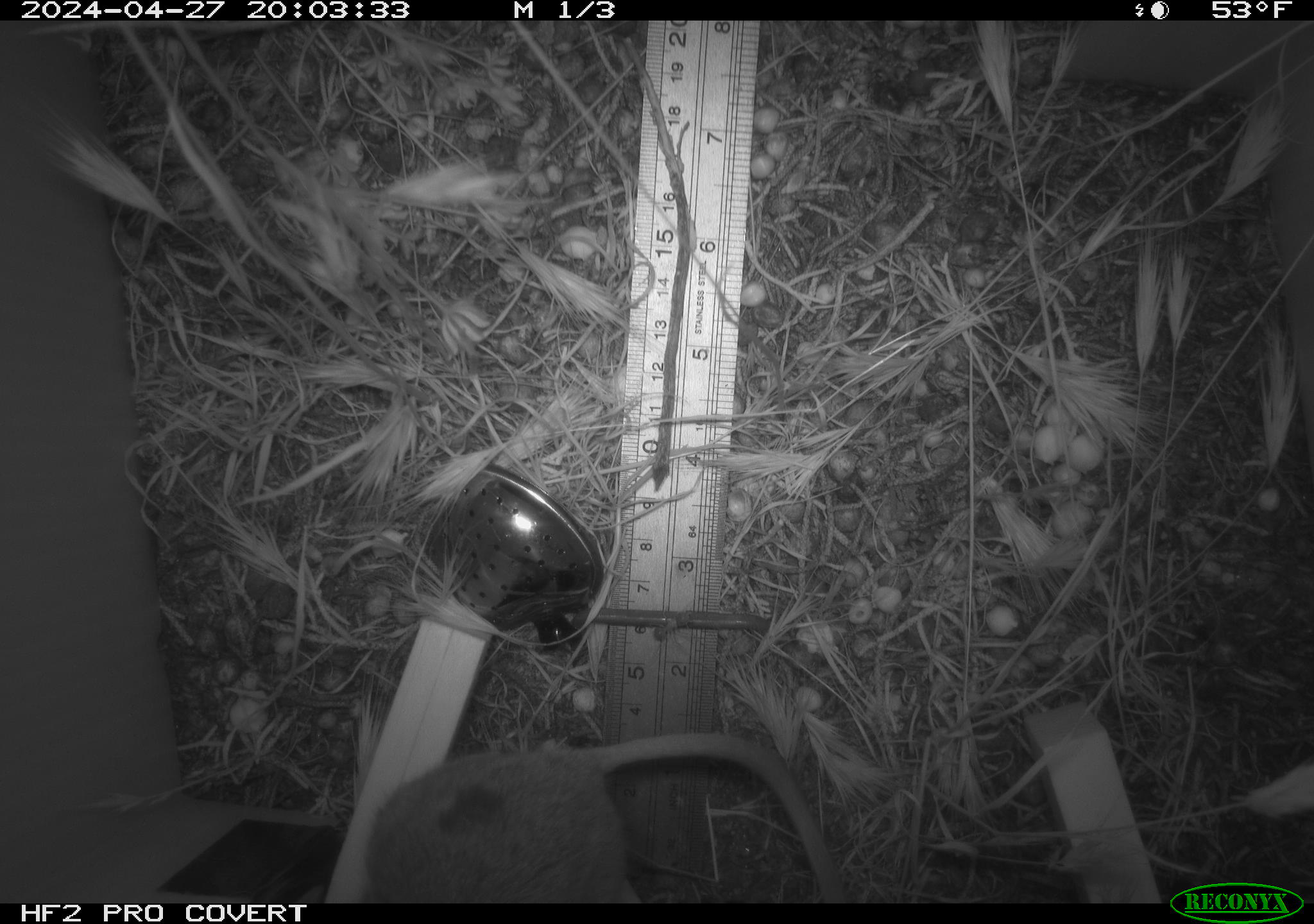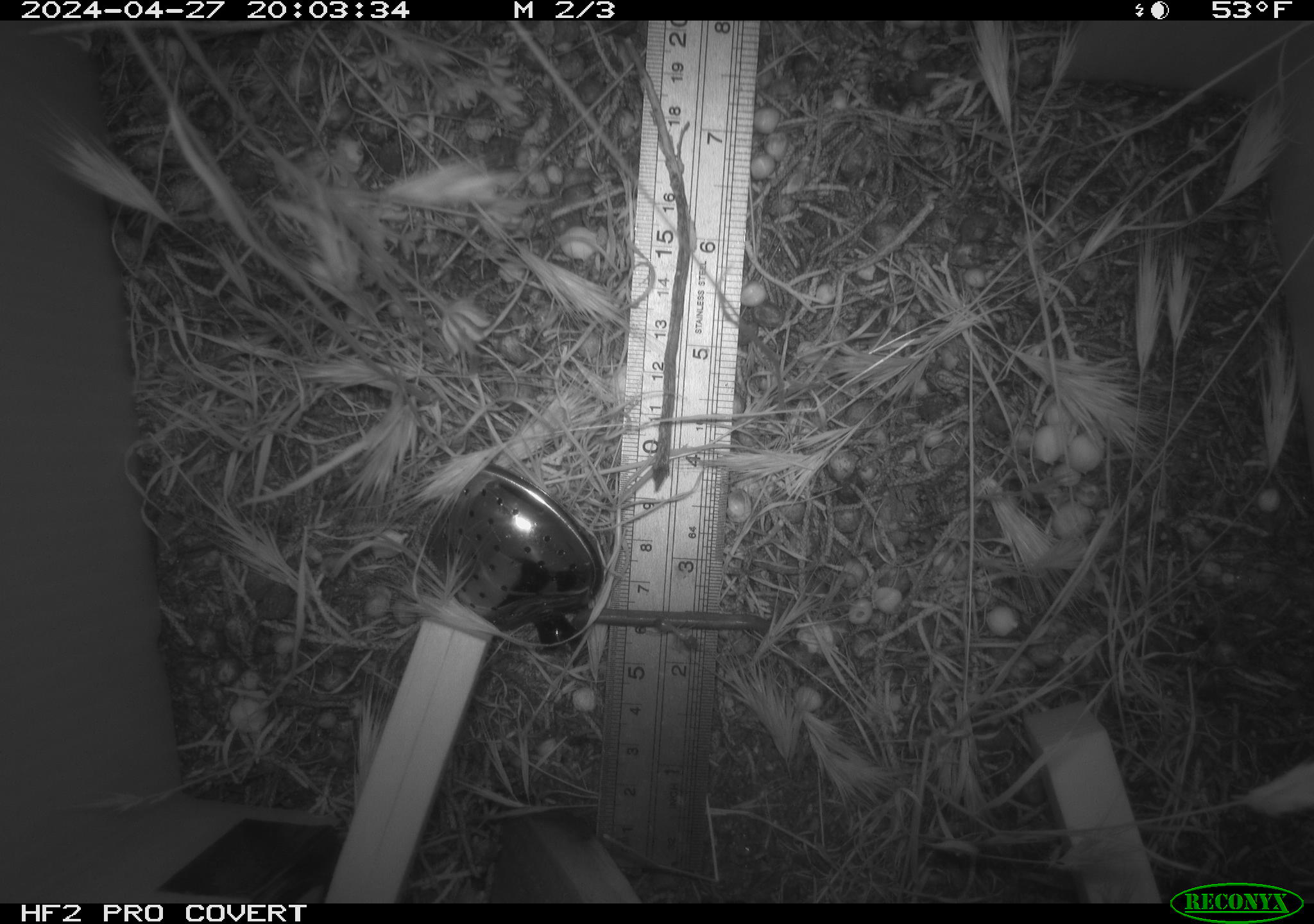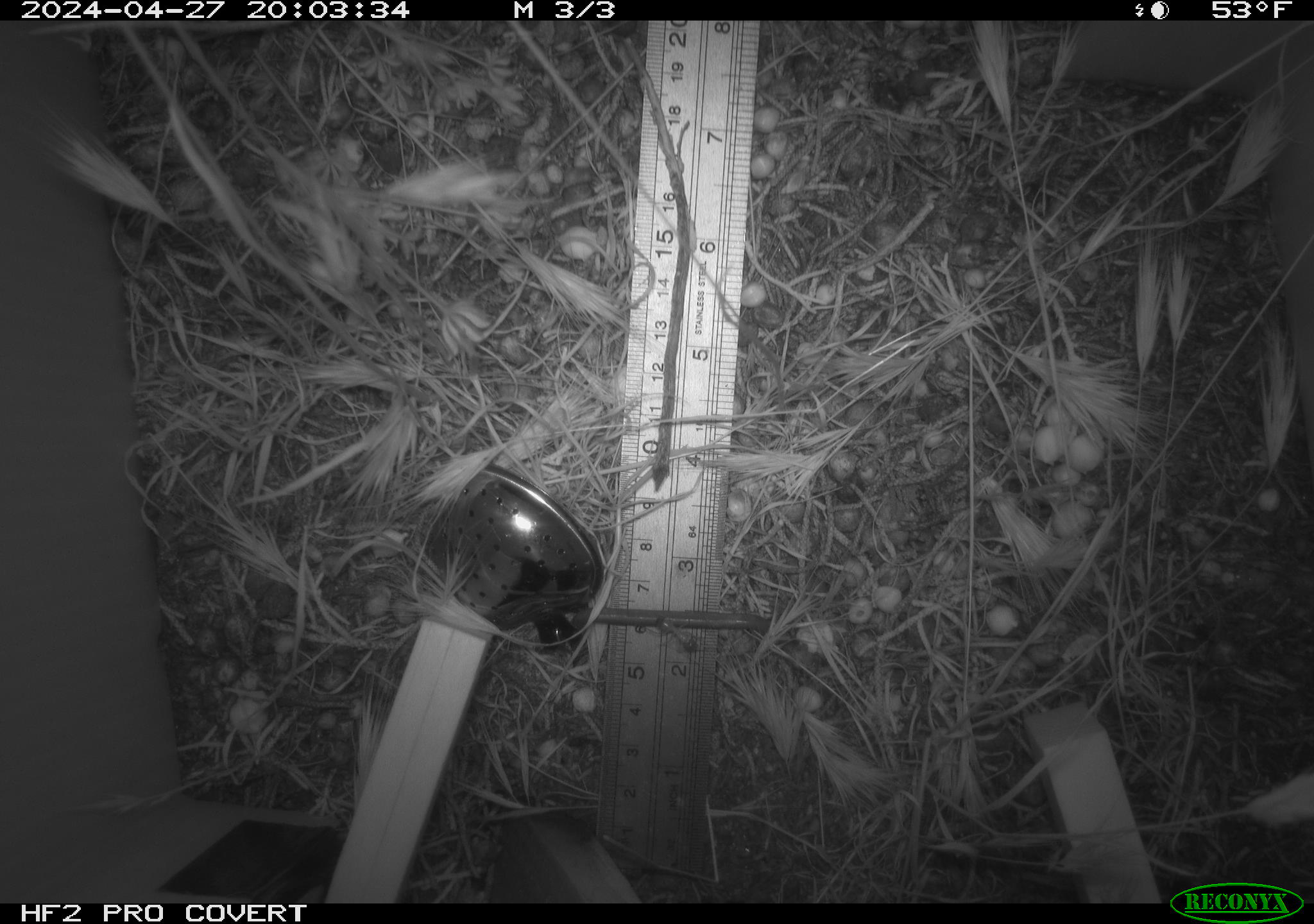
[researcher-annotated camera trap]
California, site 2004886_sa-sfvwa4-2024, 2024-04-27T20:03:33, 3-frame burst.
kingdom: Animalia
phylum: Chordata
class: Mammalia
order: Rodentia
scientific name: Rodentia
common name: mouse species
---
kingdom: Animalia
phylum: Arthropoda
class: Insecta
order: Hymenoptera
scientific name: Hymenoptera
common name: ants, bees, wasps, and sawflies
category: hymenoptera order